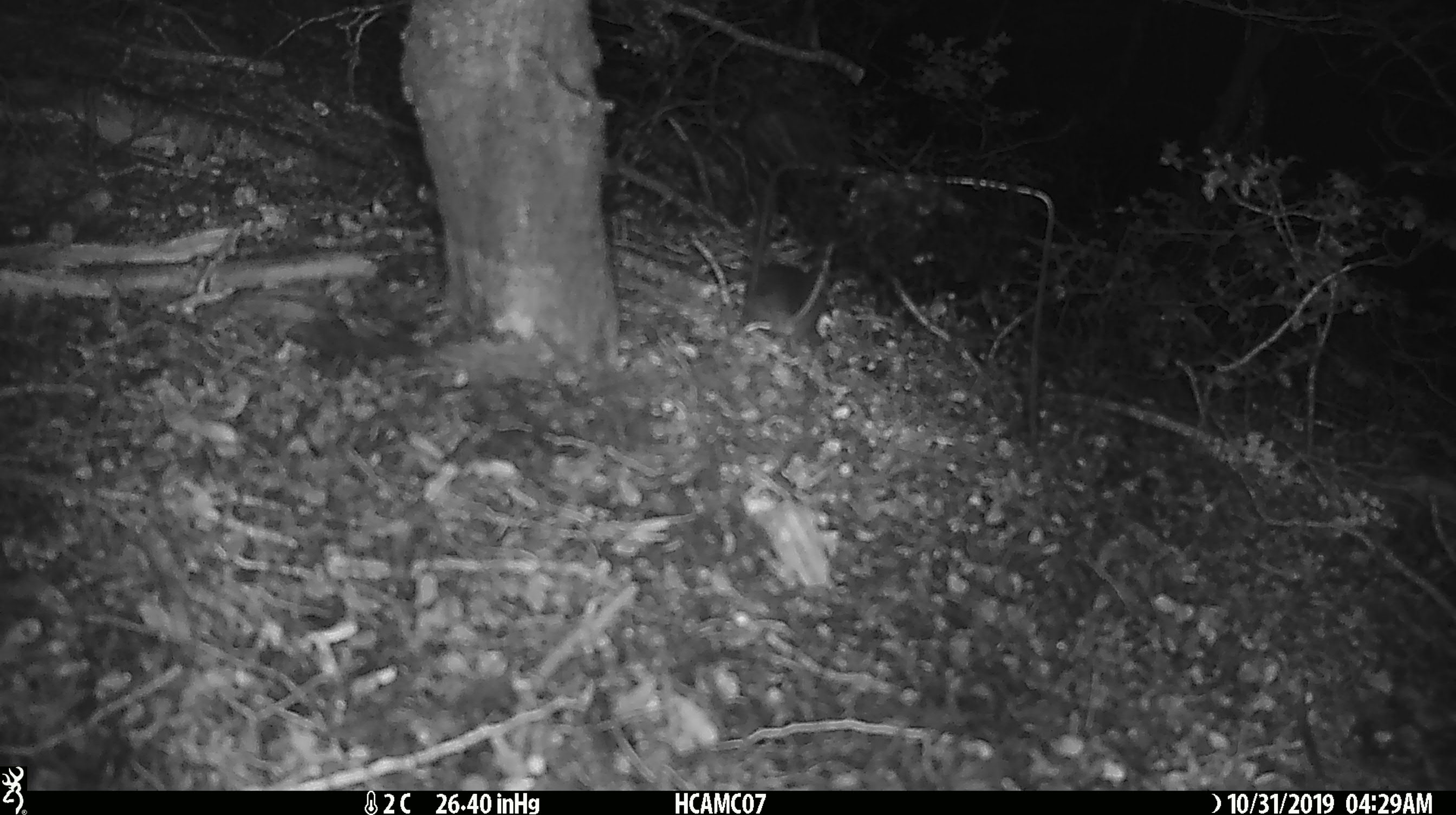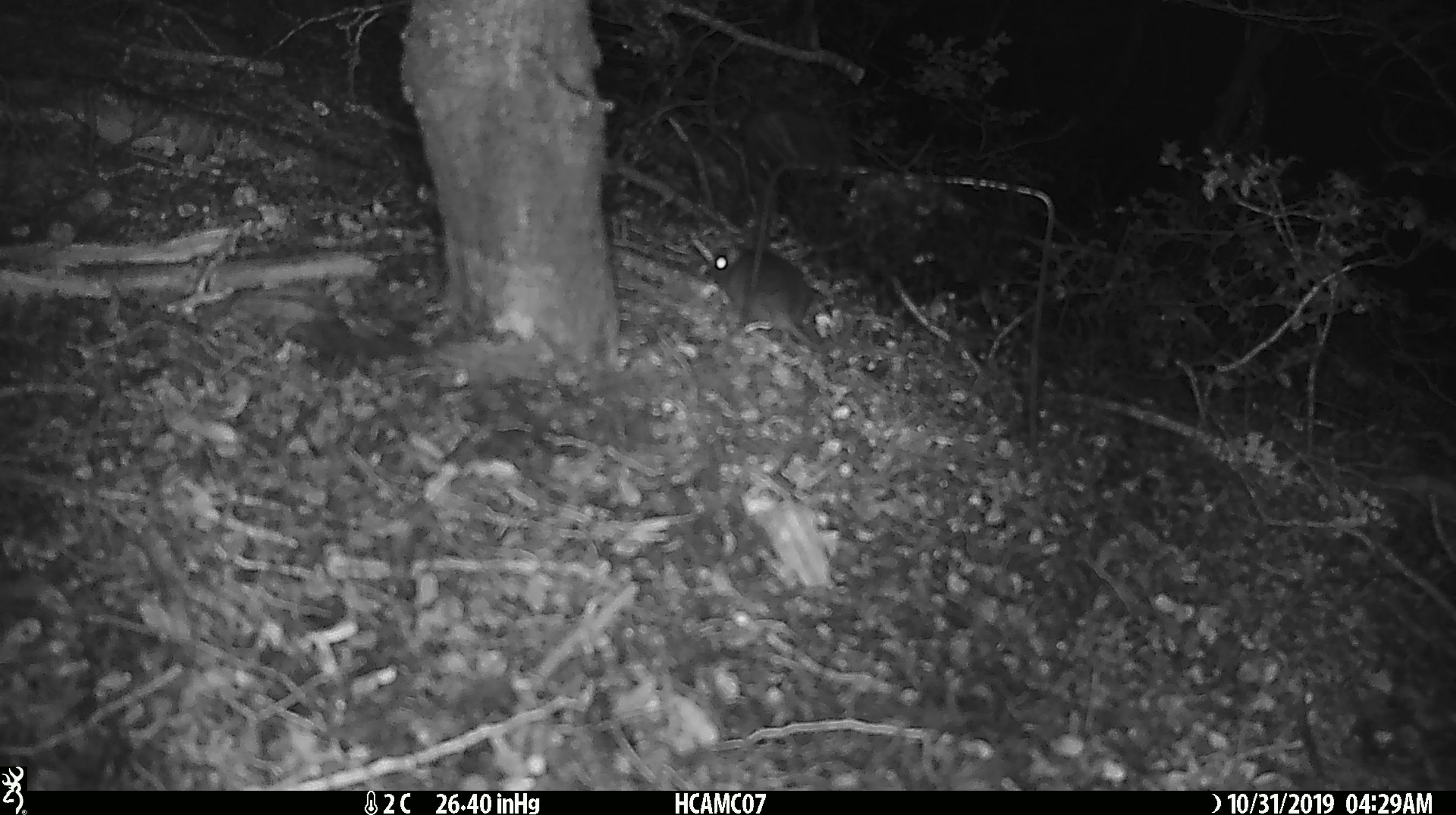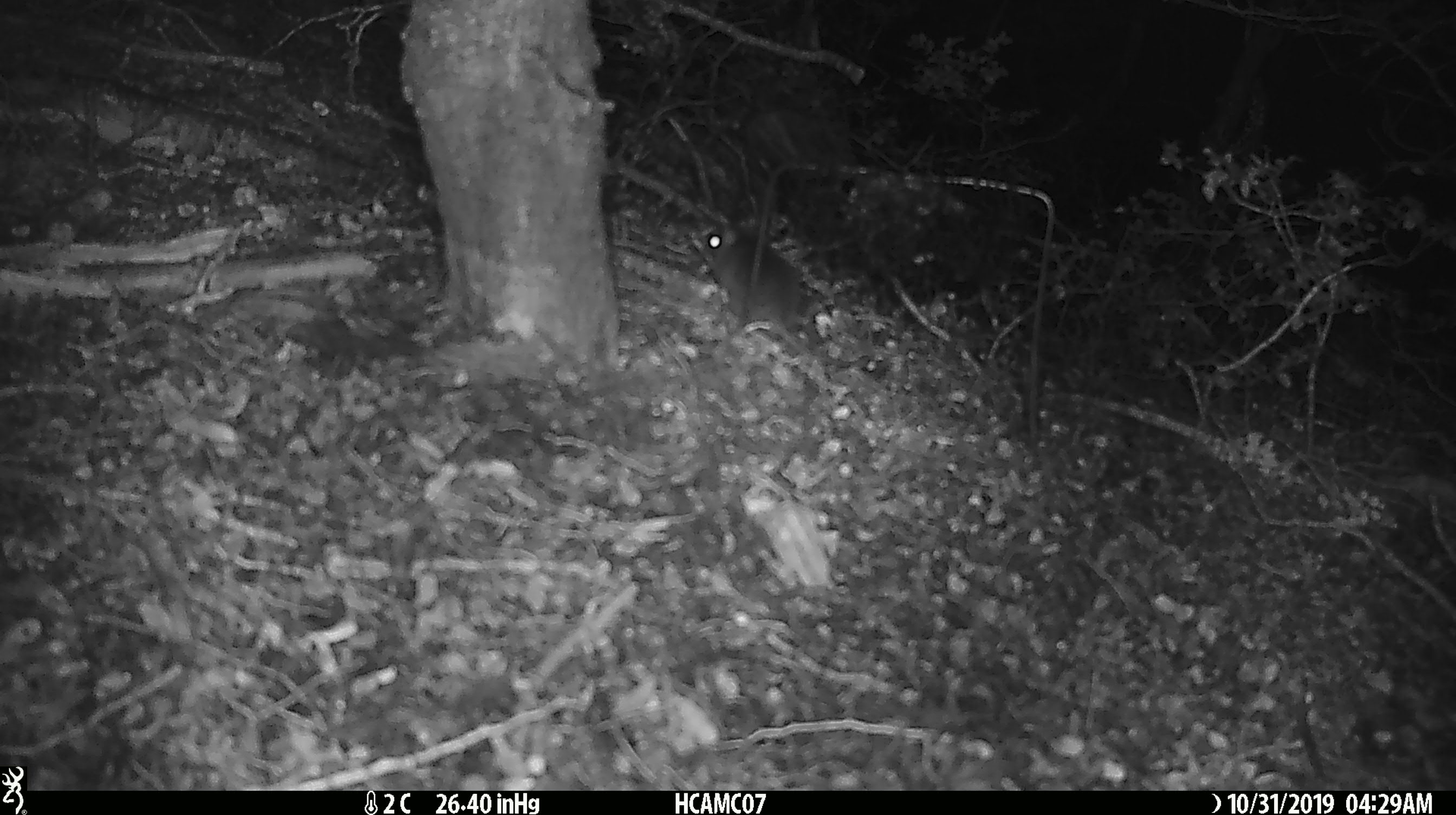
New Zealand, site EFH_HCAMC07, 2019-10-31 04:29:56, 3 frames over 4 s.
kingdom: Animalia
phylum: Chordata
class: Mammalia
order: Rodentia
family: Muridae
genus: Mus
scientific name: Mus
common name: mouse